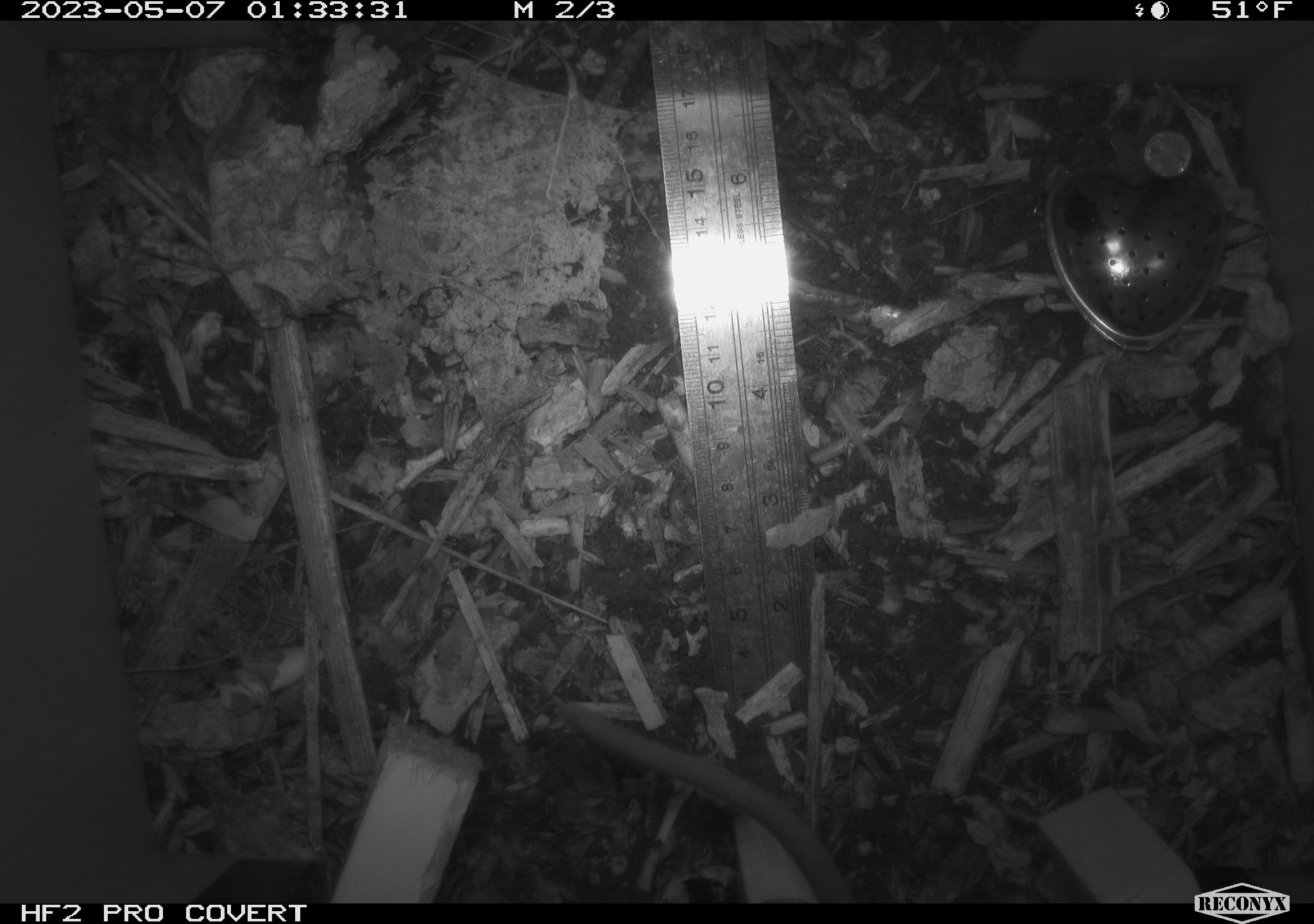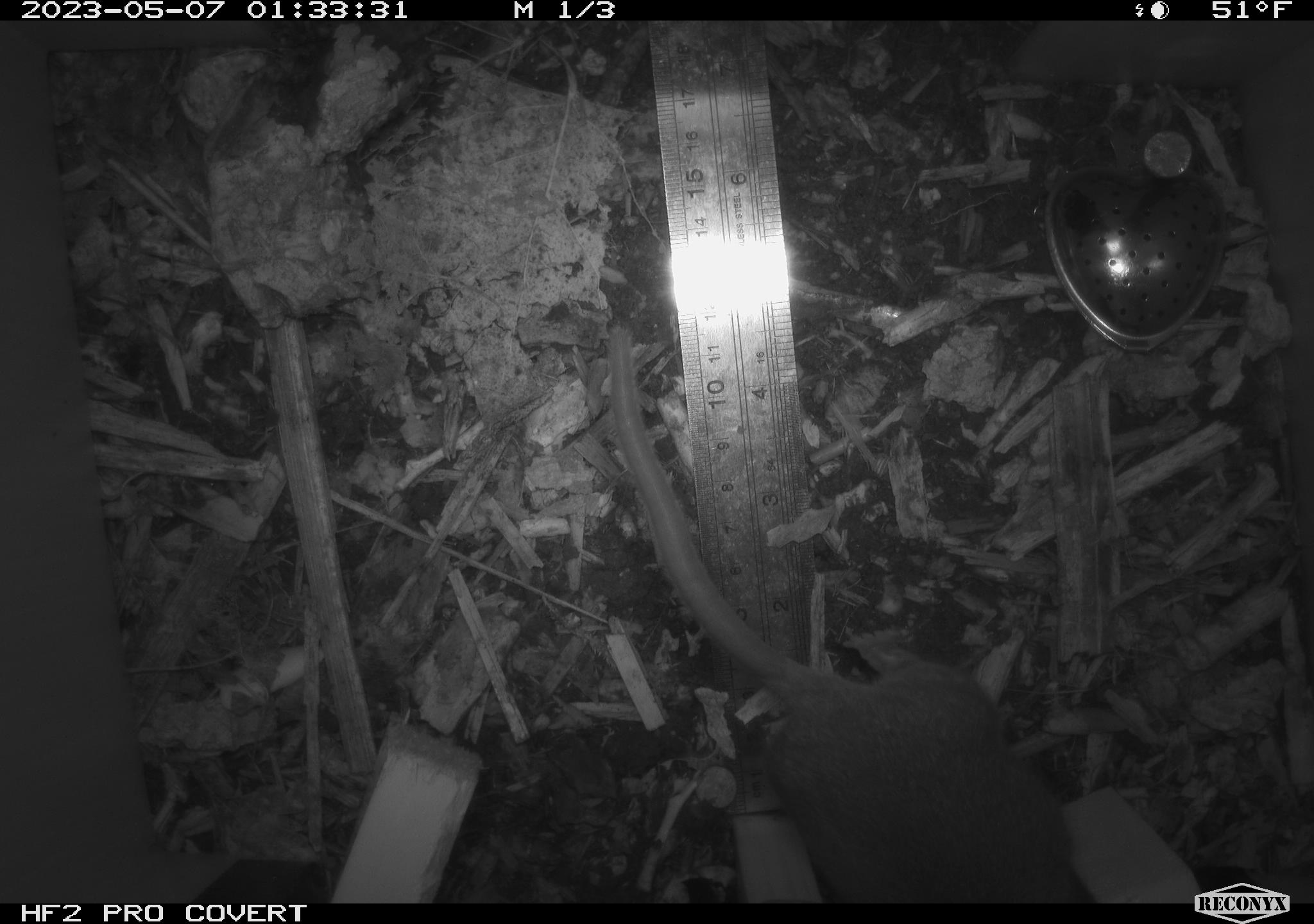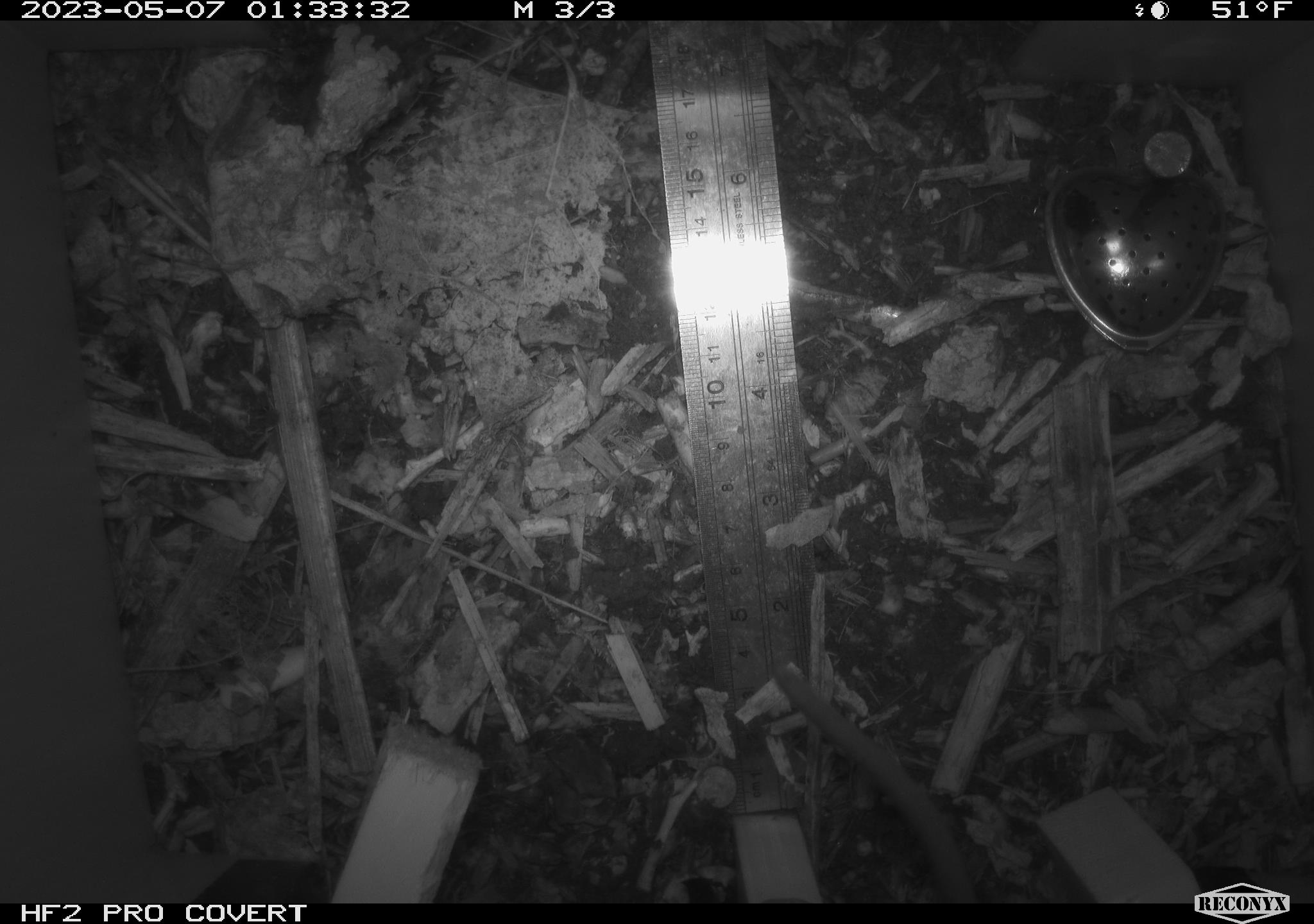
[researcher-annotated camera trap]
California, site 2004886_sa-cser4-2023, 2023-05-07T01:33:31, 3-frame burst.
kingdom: Animalia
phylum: Chordata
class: Mammalia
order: Rodentia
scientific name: Rodentia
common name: mouse species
Mouse species (Rodentia).